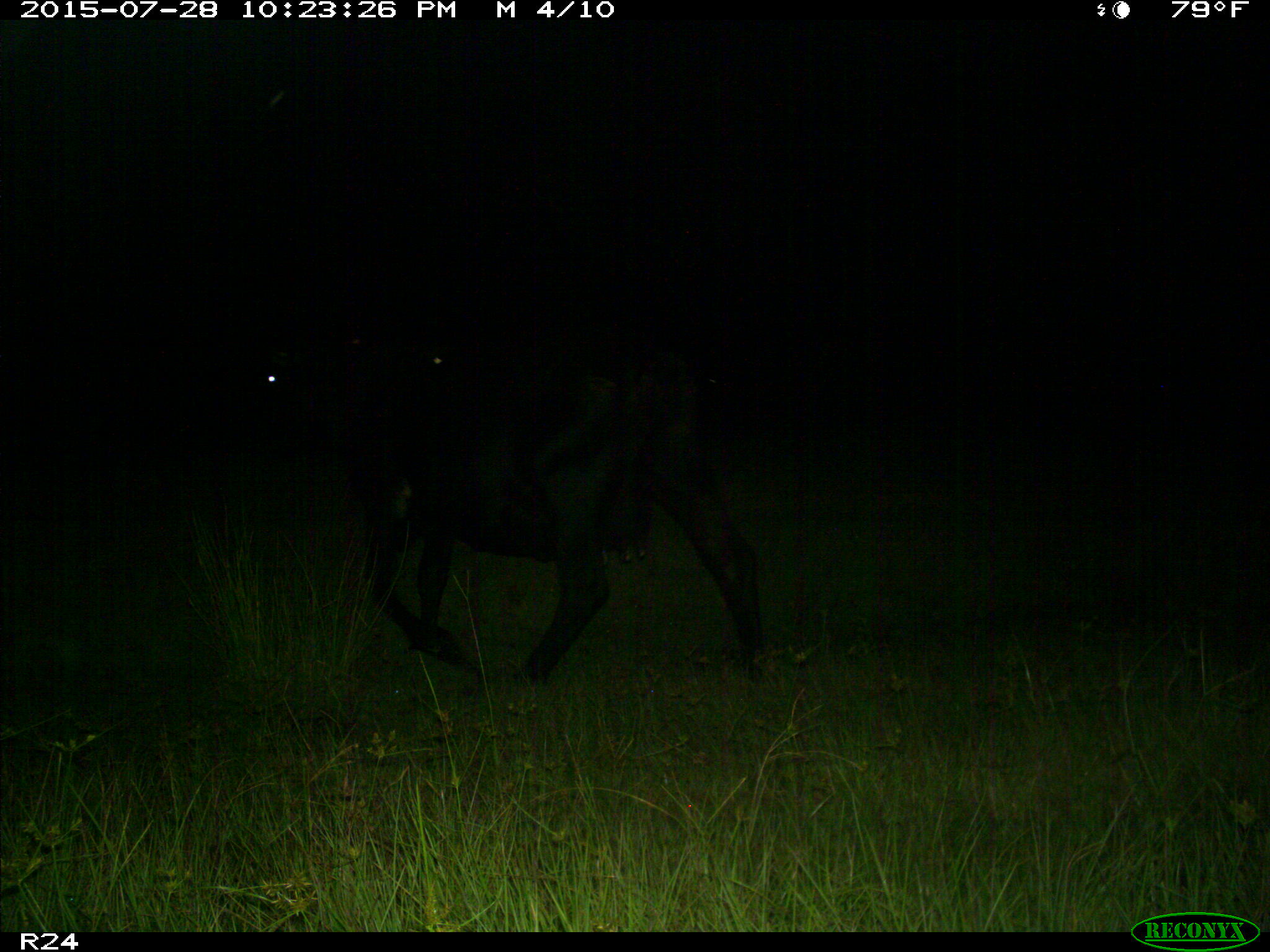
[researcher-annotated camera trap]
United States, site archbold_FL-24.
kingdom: Animalia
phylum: Chordata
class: Mammalia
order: Artiodactyla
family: Bovidae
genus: Bos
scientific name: Bos taurus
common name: domestic cow